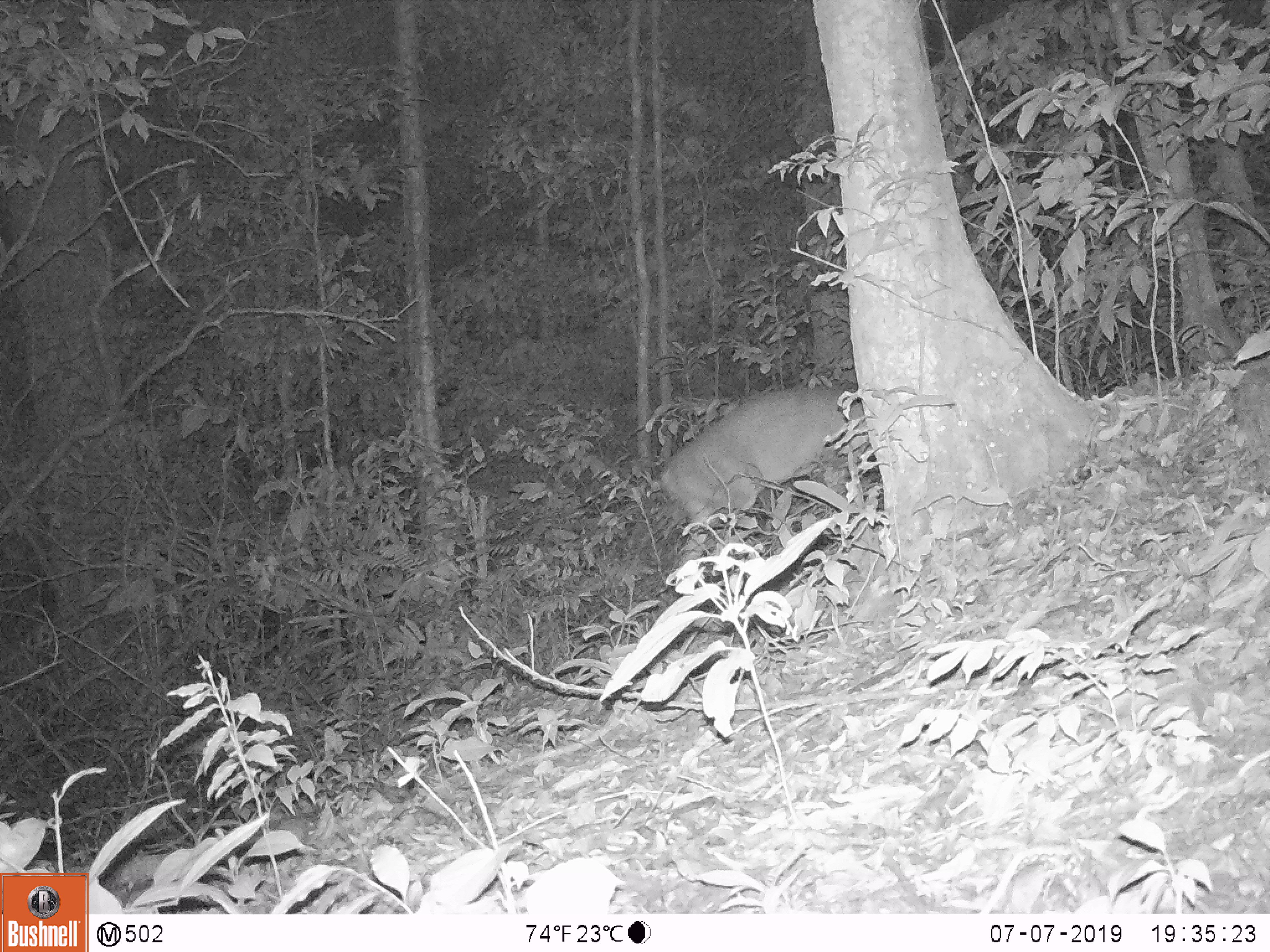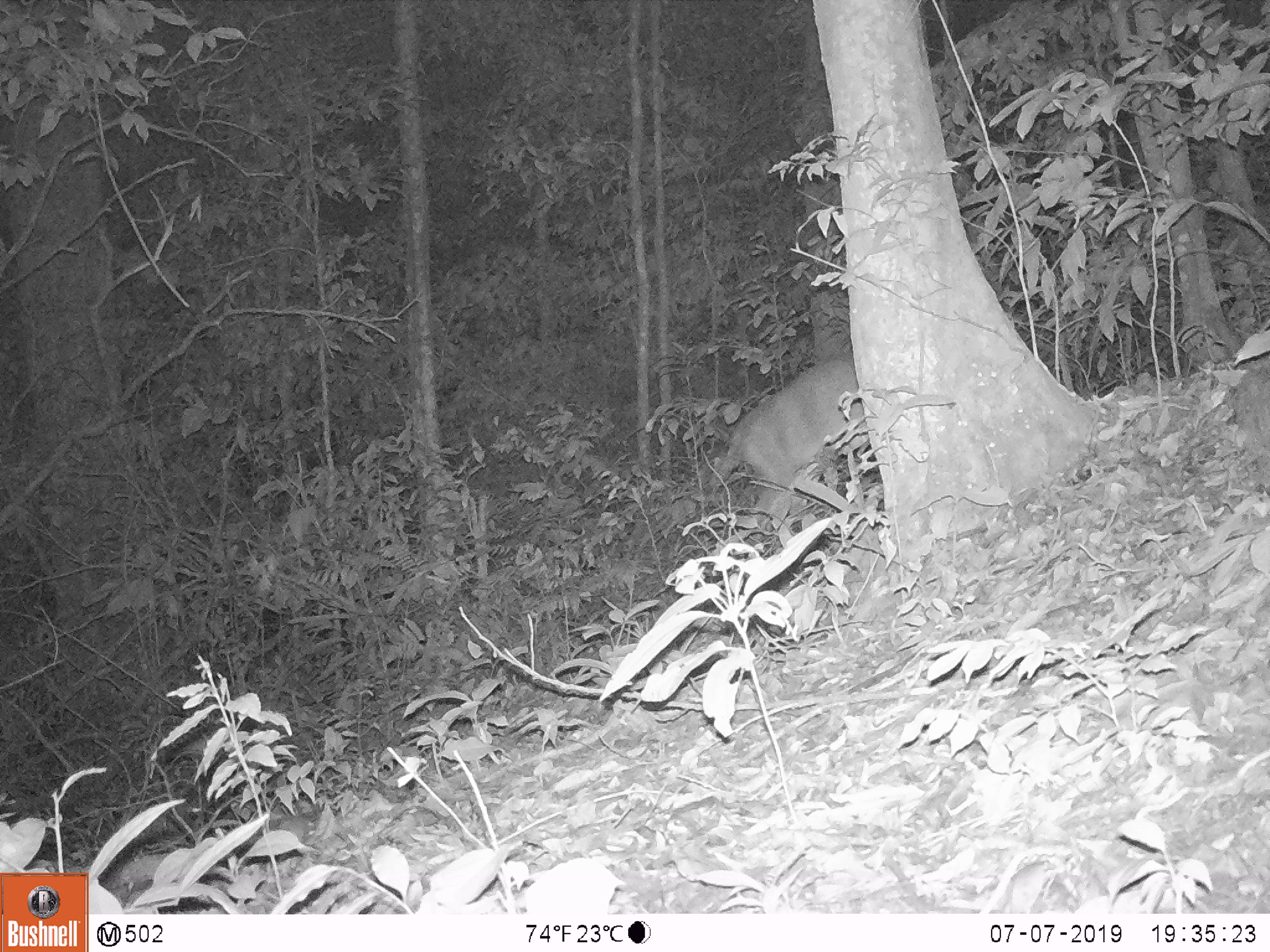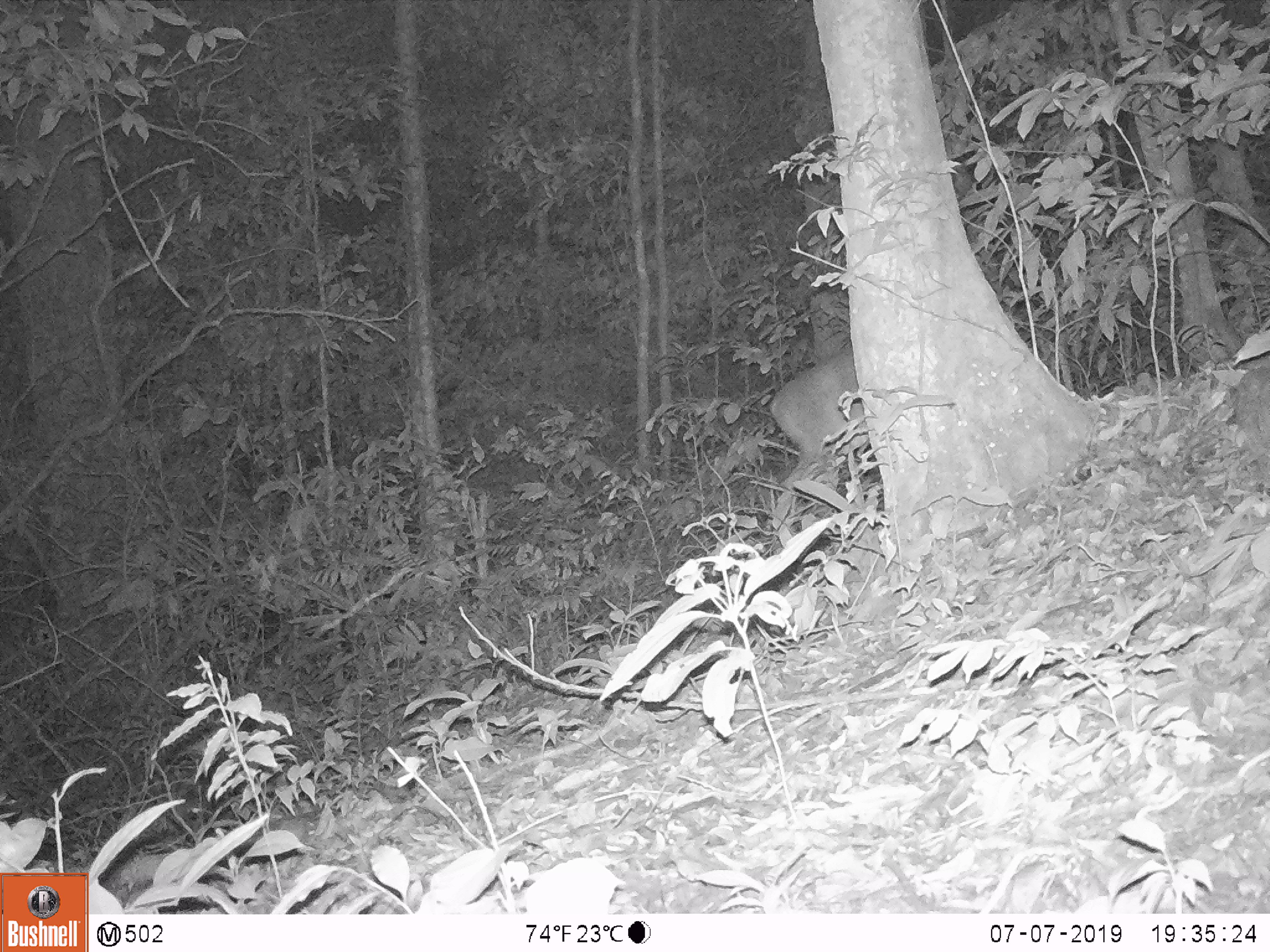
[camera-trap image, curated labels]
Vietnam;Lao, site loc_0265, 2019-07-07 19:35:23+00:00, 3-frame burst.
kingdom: Animalia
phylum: Chordata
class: Mammalia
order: Artiodactyla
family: Cervidae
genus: Muntiacus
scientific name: Muntiacus vuquangensis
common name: large-antlered muntjac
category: large antlered muntjac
Large antlered muntjac (large-antlered muntjac) (Muntiacus vuquangensis). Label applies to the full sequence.